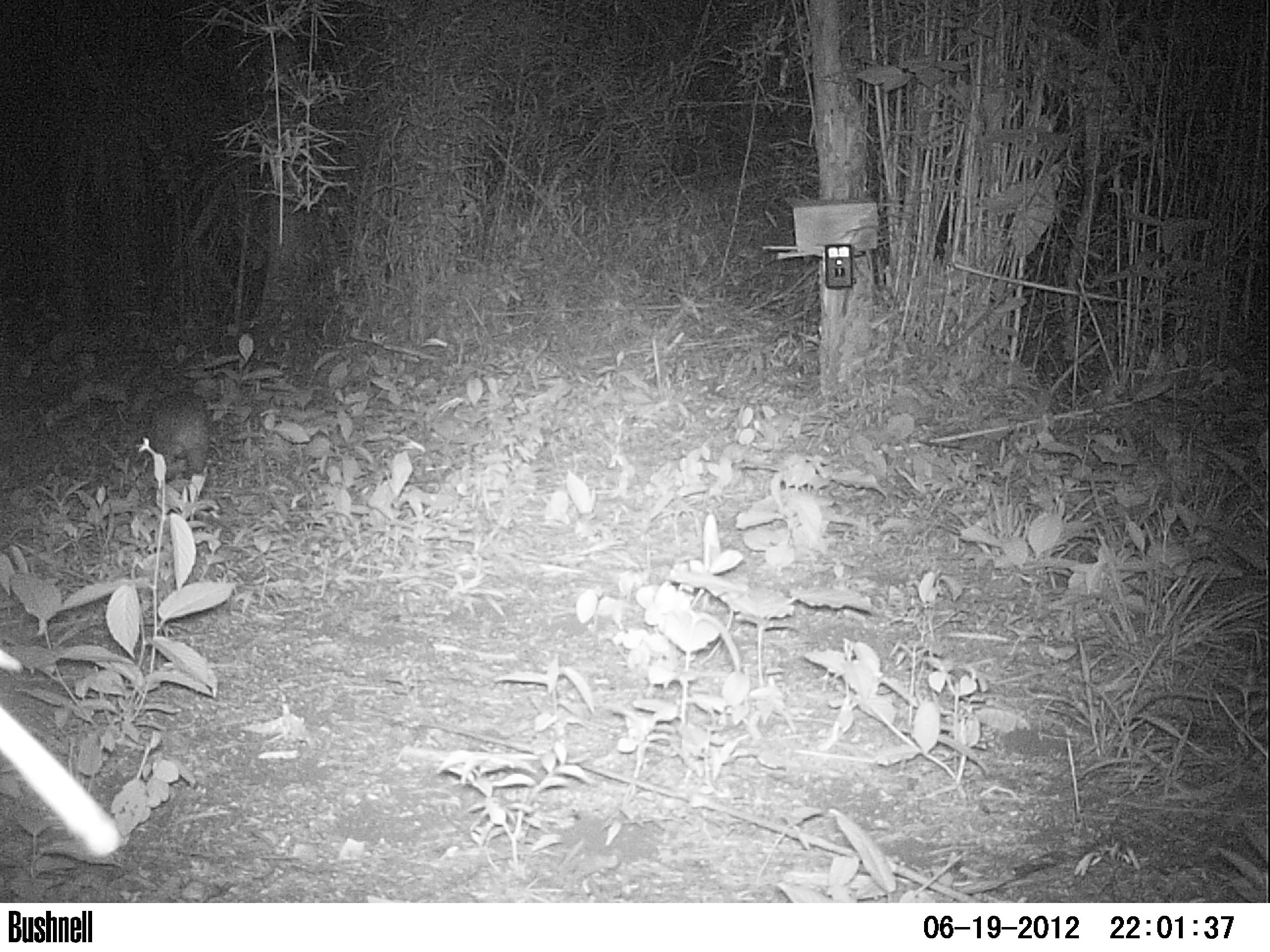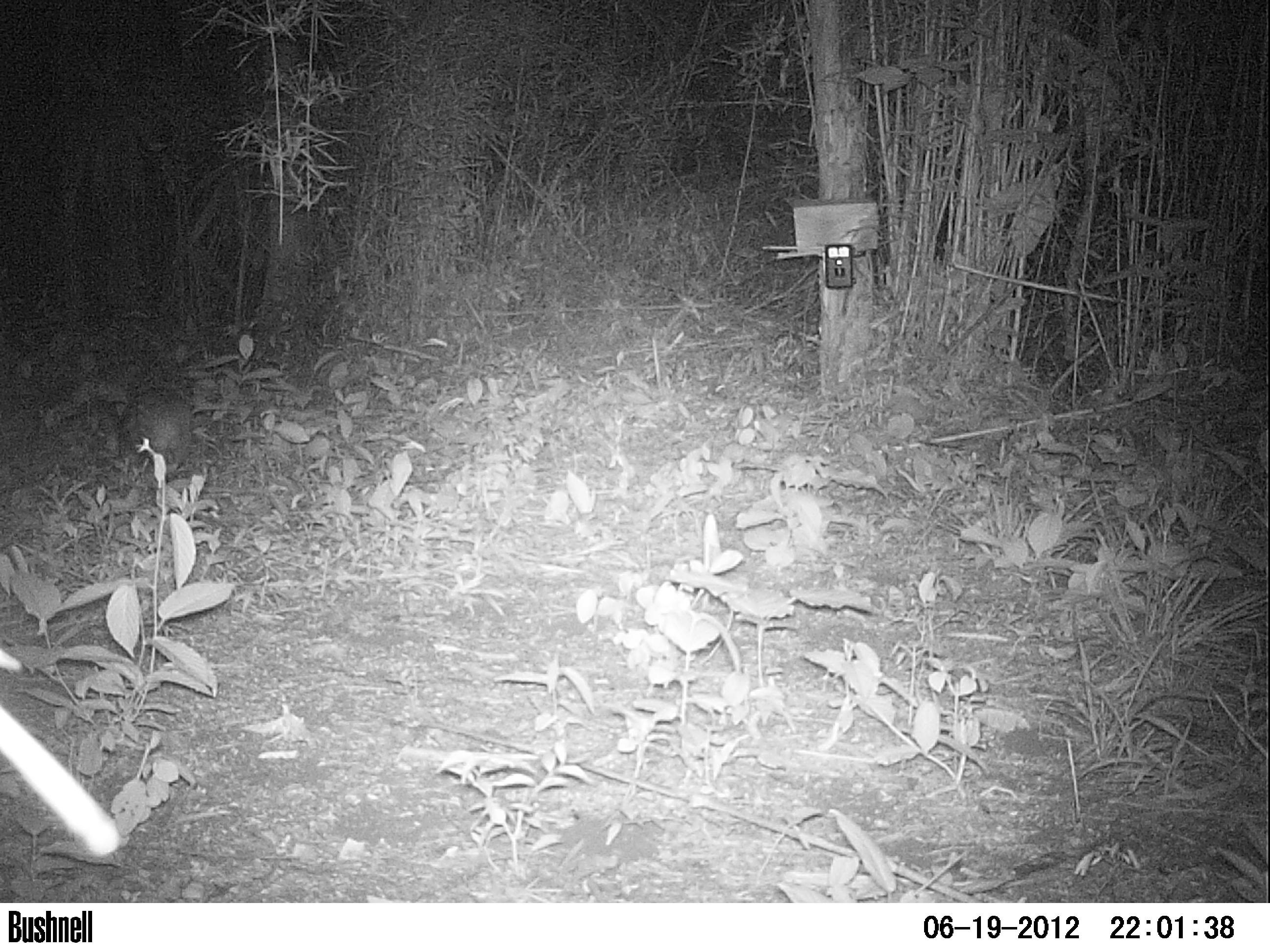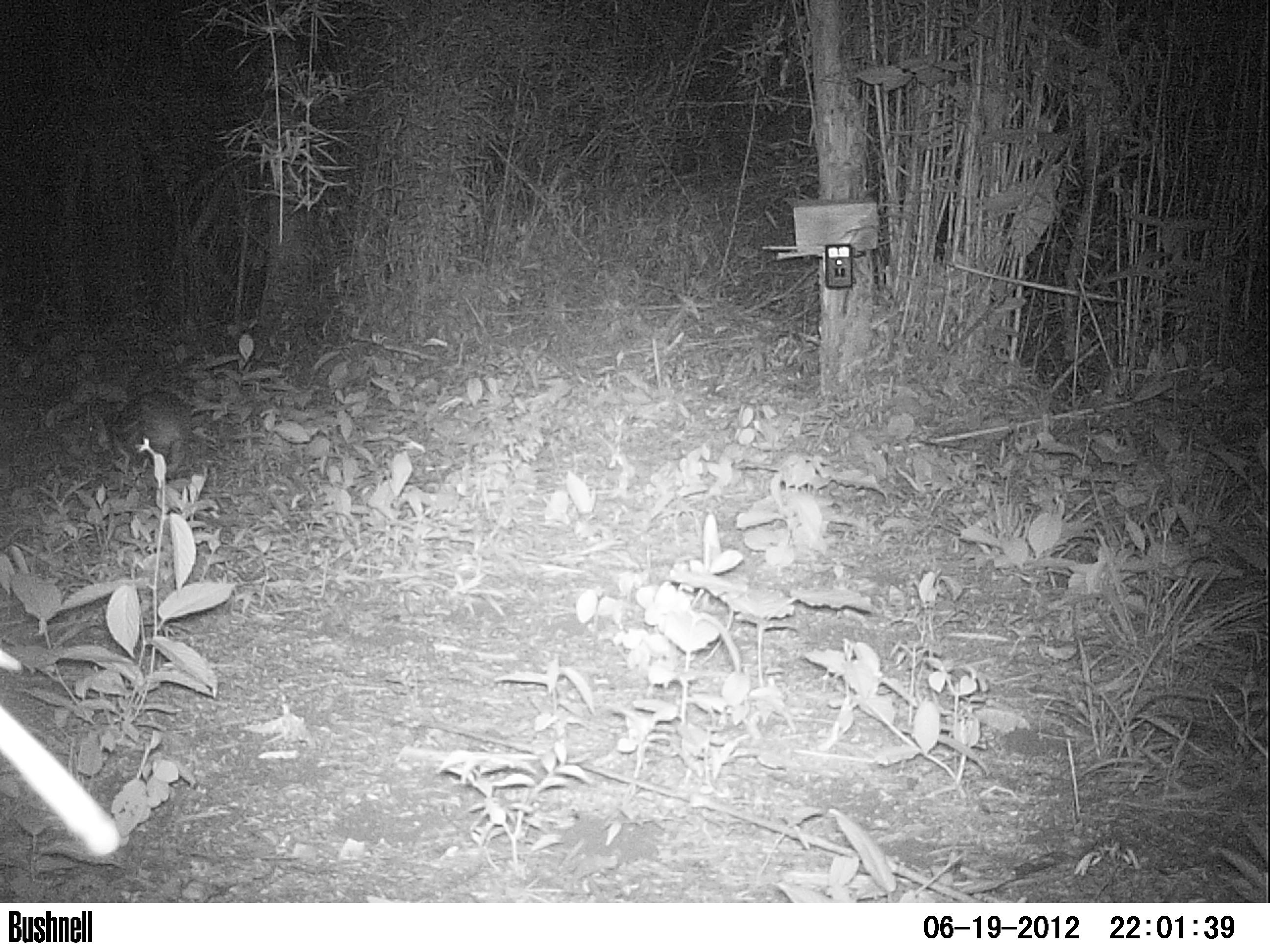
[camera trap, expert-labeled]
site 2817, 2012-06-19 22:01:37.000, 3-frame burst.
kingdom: Animalia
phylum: Chordata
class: Mammalia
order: Rodentia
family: Cuniculidae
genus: Cuniculus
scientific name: Cuniculus paca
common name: spotted paca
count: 1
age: adult